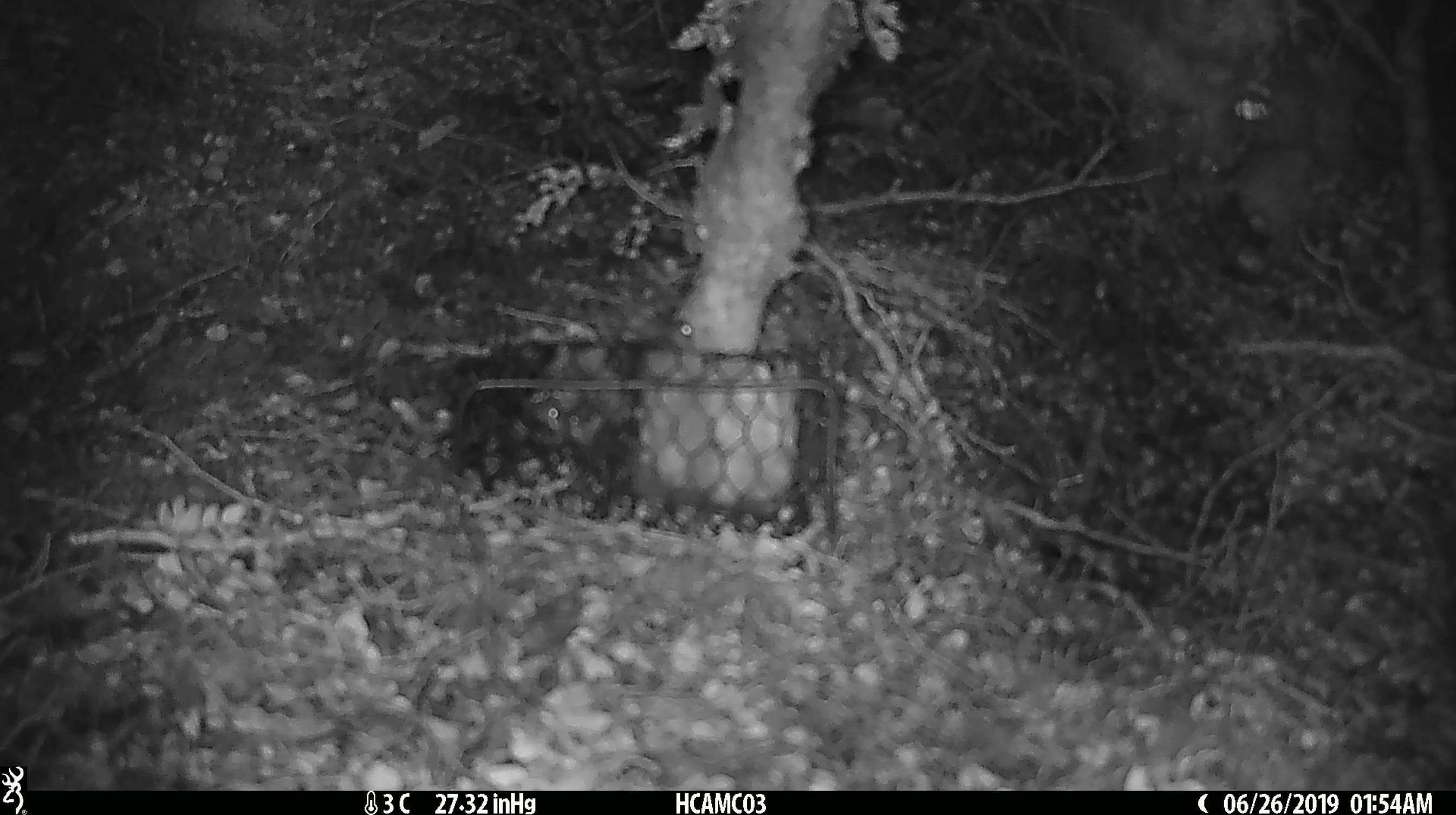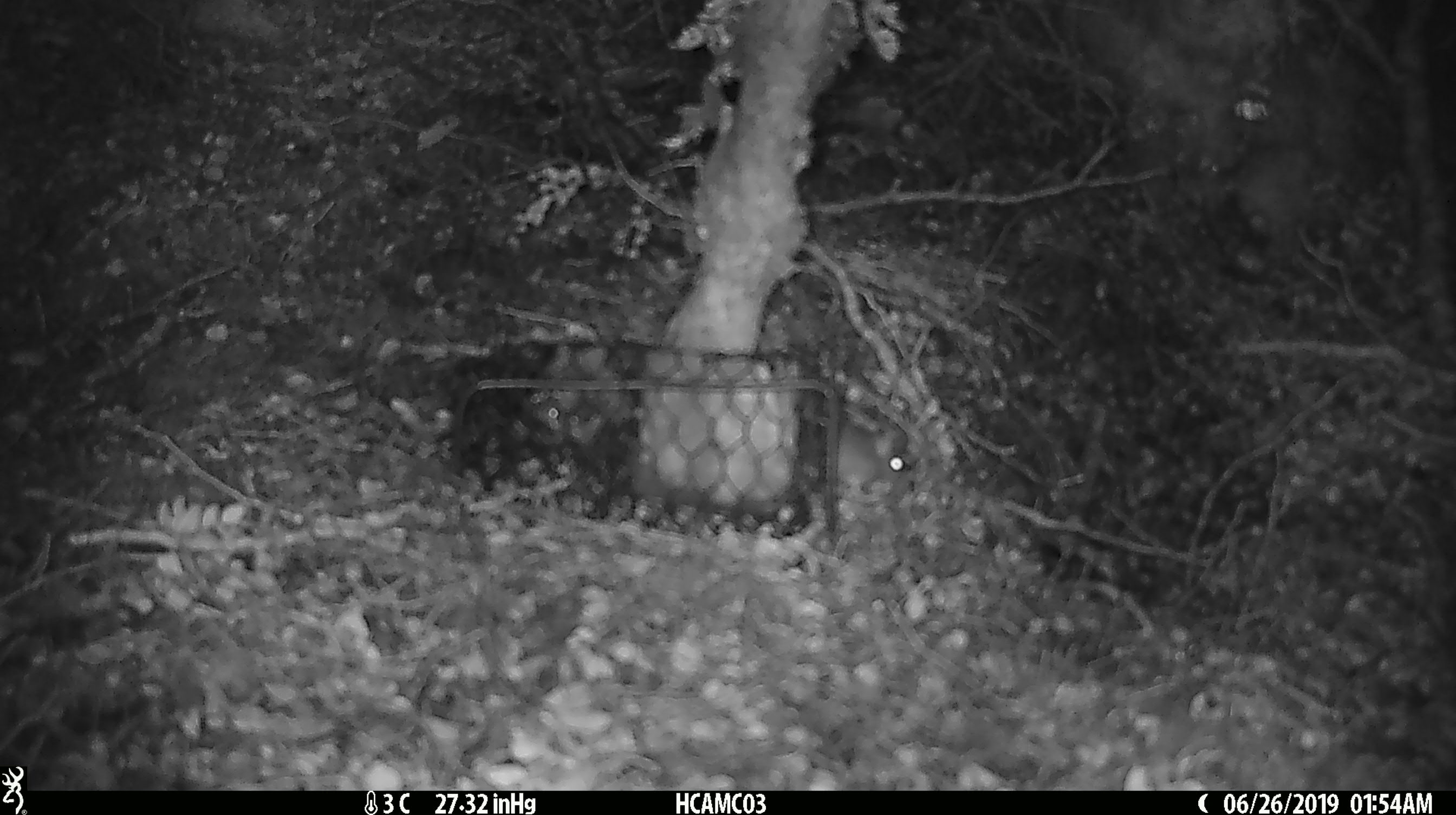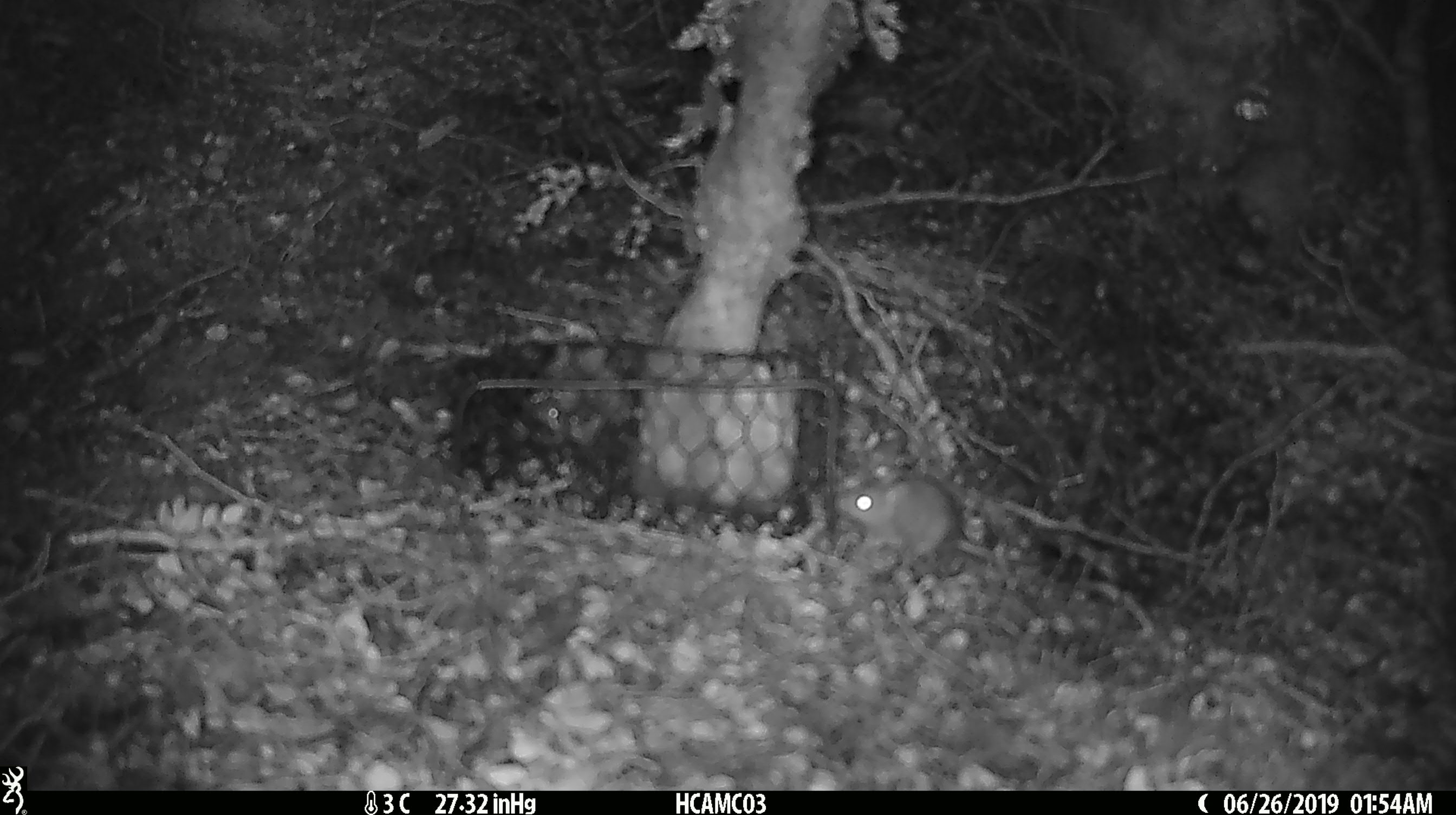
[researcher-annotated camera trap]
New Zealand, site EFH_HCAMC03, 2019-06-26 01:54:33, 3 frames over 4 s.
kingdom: Animalia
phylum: Chordata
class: Mammalia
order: Rodentia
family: Muridae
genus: Mus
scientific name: Mus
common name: mouse